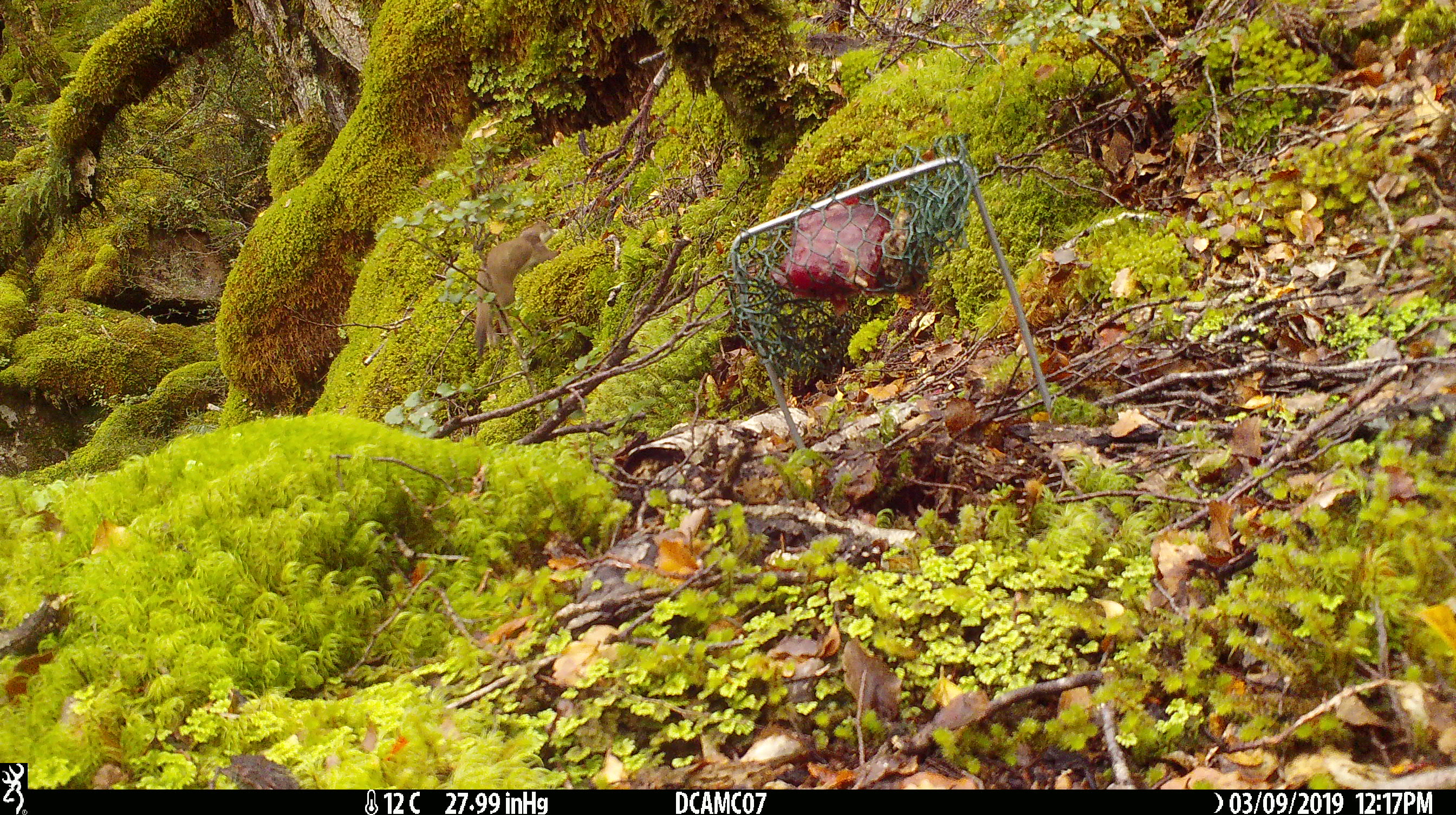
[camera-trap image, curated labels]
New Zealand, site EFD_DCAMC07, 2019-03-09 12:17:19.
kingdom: Animalia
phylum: Chordata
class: Mammalia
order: Carnivora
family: Mustelidae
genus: Mustela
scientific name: Mustela erminea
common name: stoat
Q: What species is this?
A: Stoat (Mustela erminea).